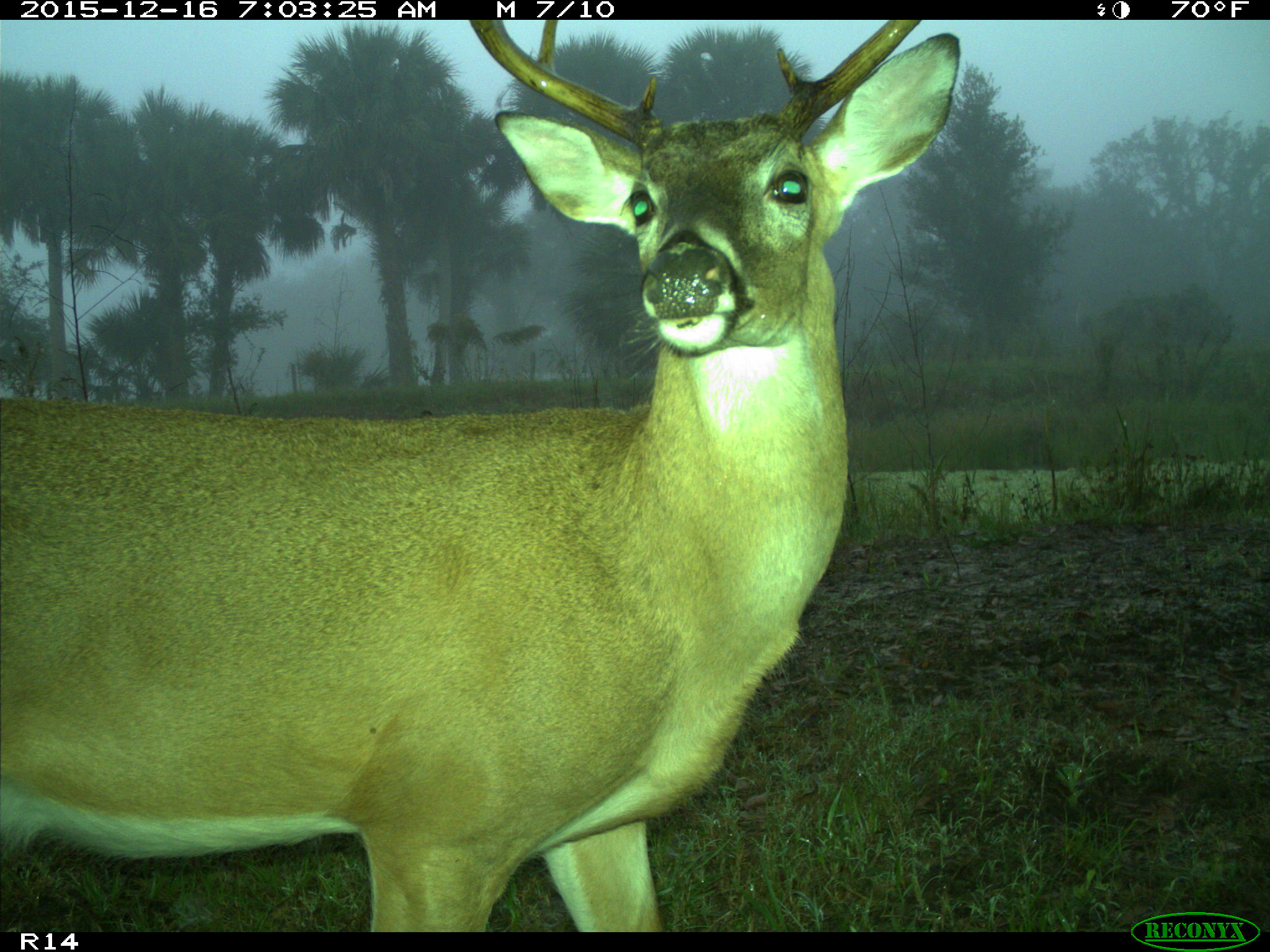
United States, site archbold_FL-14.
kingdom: Animalia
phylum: Chordata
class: Mammalia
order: Artiodactyla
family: Cervidae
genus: Odocoileus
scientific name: Odocoileus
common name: deer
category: unidentified deer